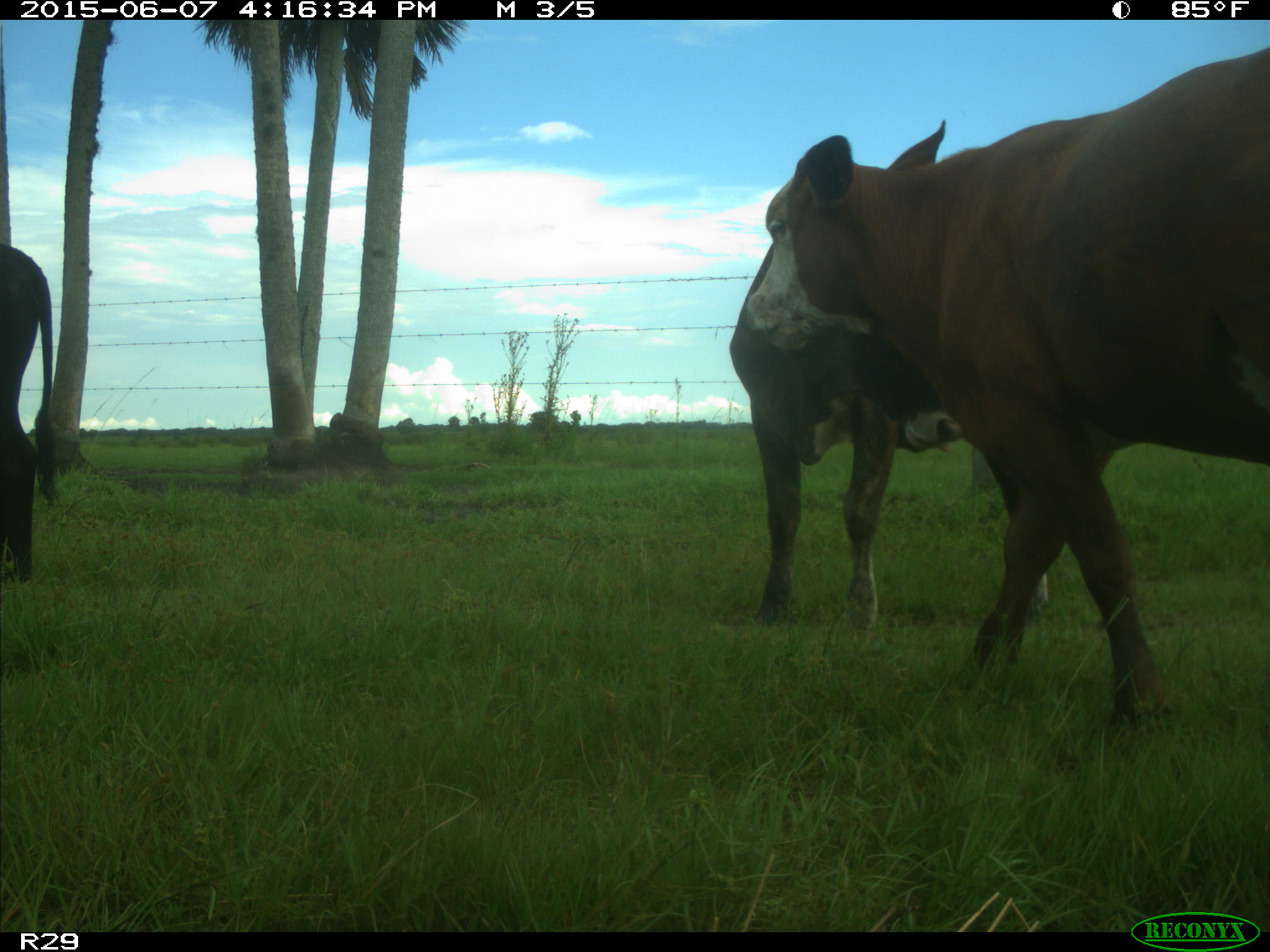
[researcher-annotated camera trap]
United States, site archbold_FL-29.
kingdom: Animalia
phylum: Chordata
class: Mammalia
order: Artiodactyla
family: Bovidae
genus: Bos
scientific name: Bos taurus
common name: domestic cow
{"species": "Bos taurus (domestic cow)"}